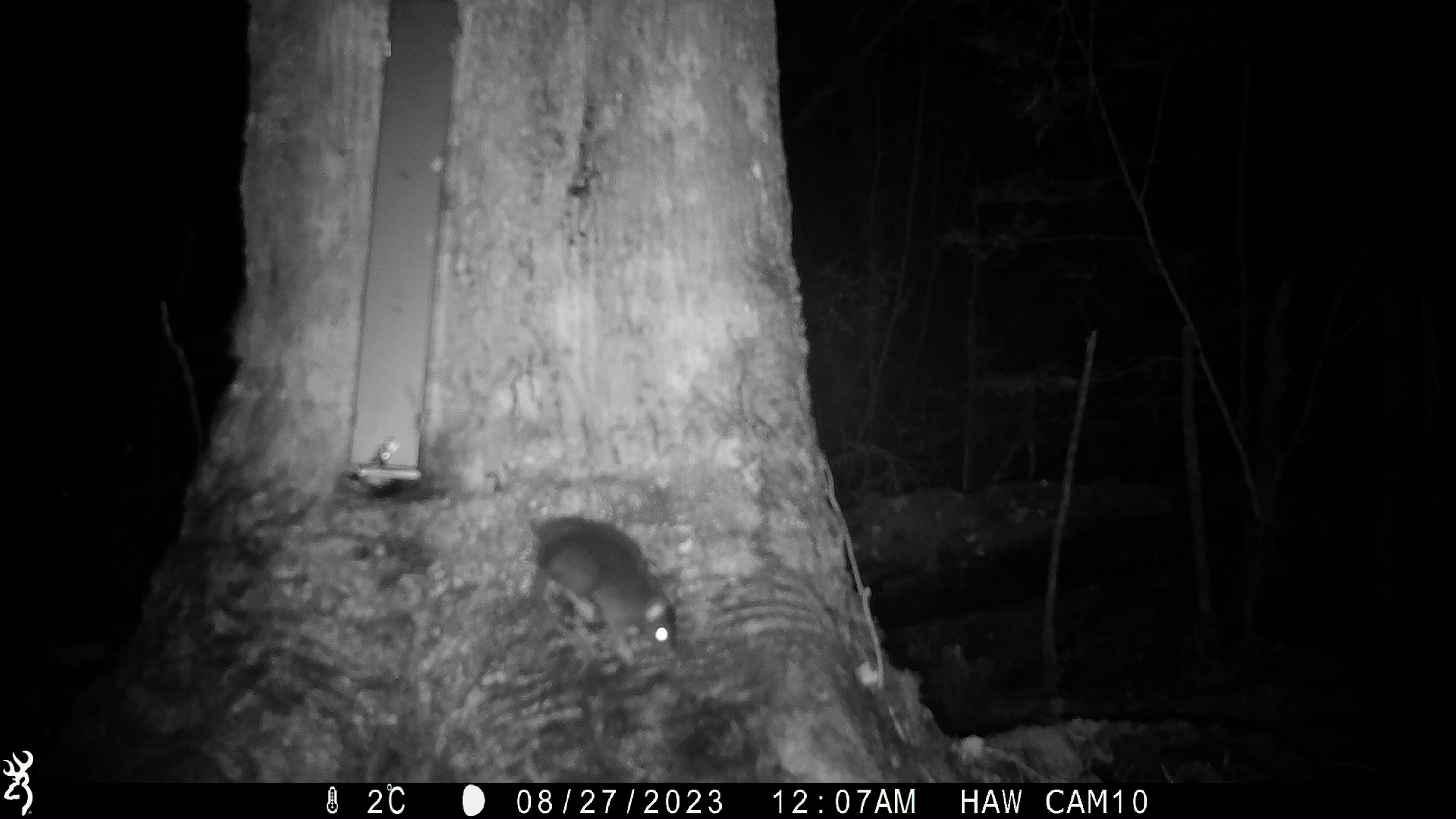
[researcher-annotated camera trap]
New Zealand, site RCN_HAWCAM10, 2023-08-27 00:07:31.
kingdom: Animalia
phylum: Chordata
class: Mammalia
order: Rodentia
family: Muridae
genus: Rattus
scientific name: Rattus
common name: rat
Rat (Rattus).